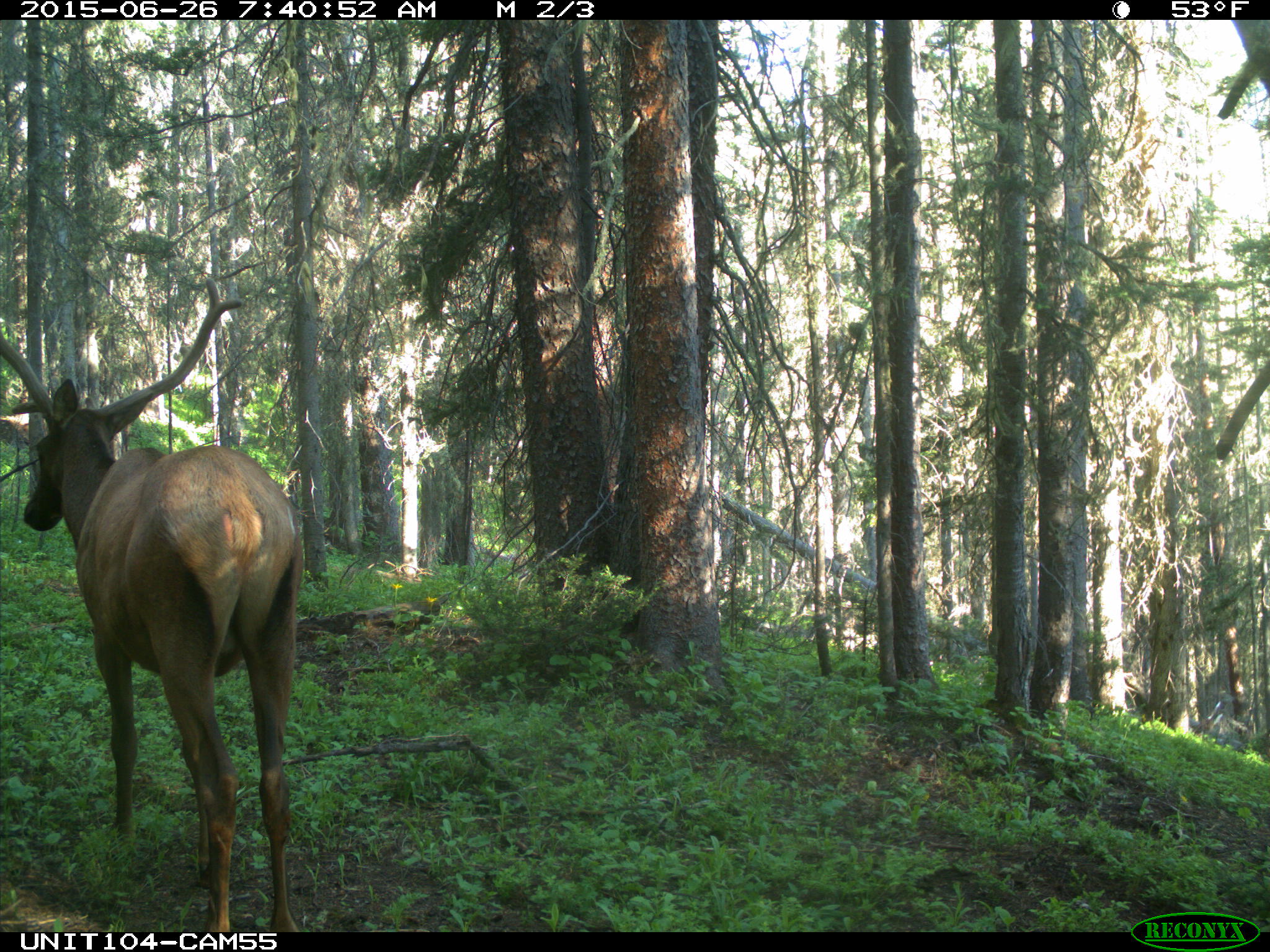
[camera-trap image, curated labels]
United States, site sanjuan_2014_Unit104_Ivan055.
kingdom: Animalia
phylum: Chordata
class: Mammalia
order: Artiodactyla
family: Cervidae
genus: Cervus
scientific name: Cervus elaphus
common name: red deer